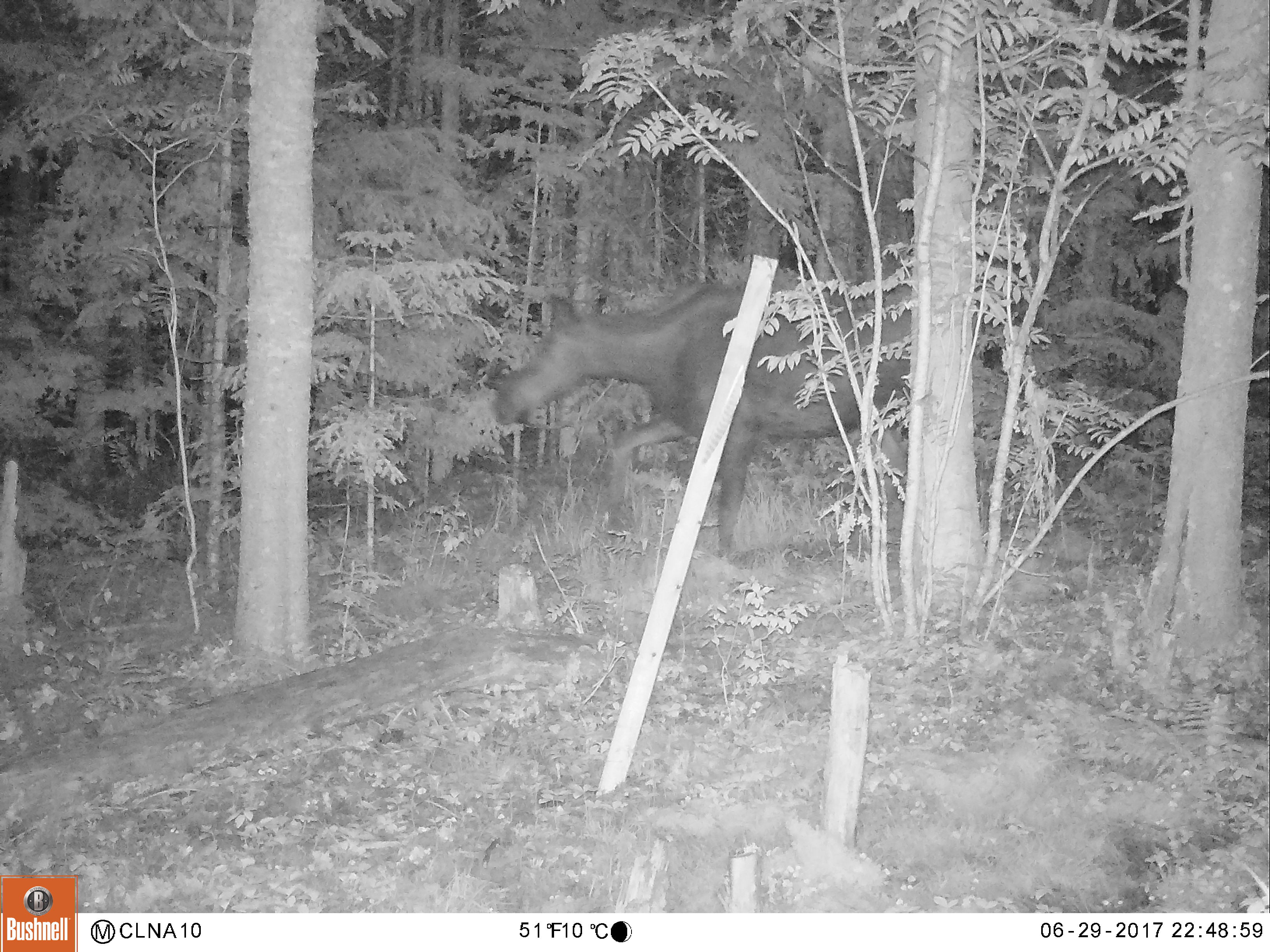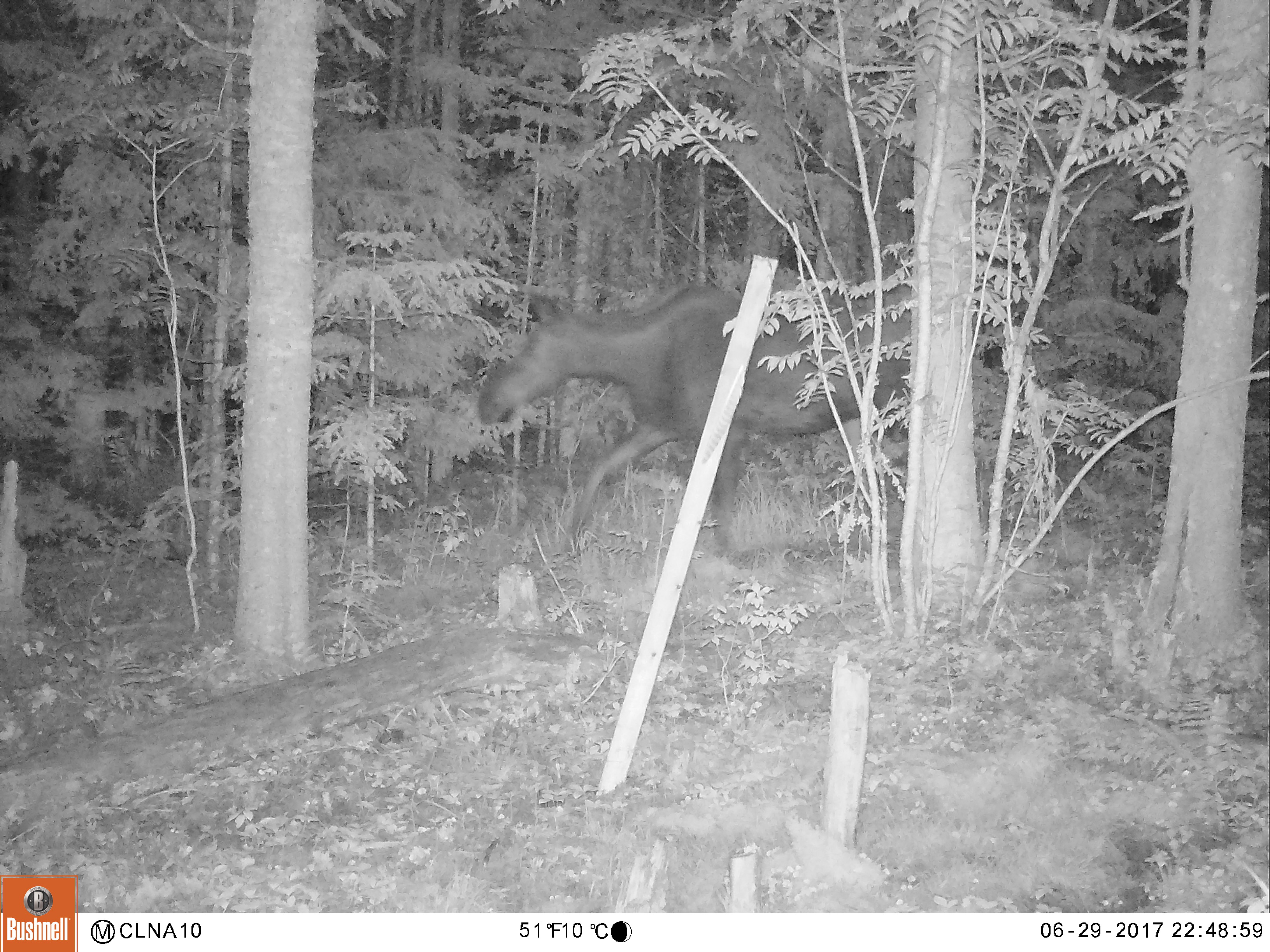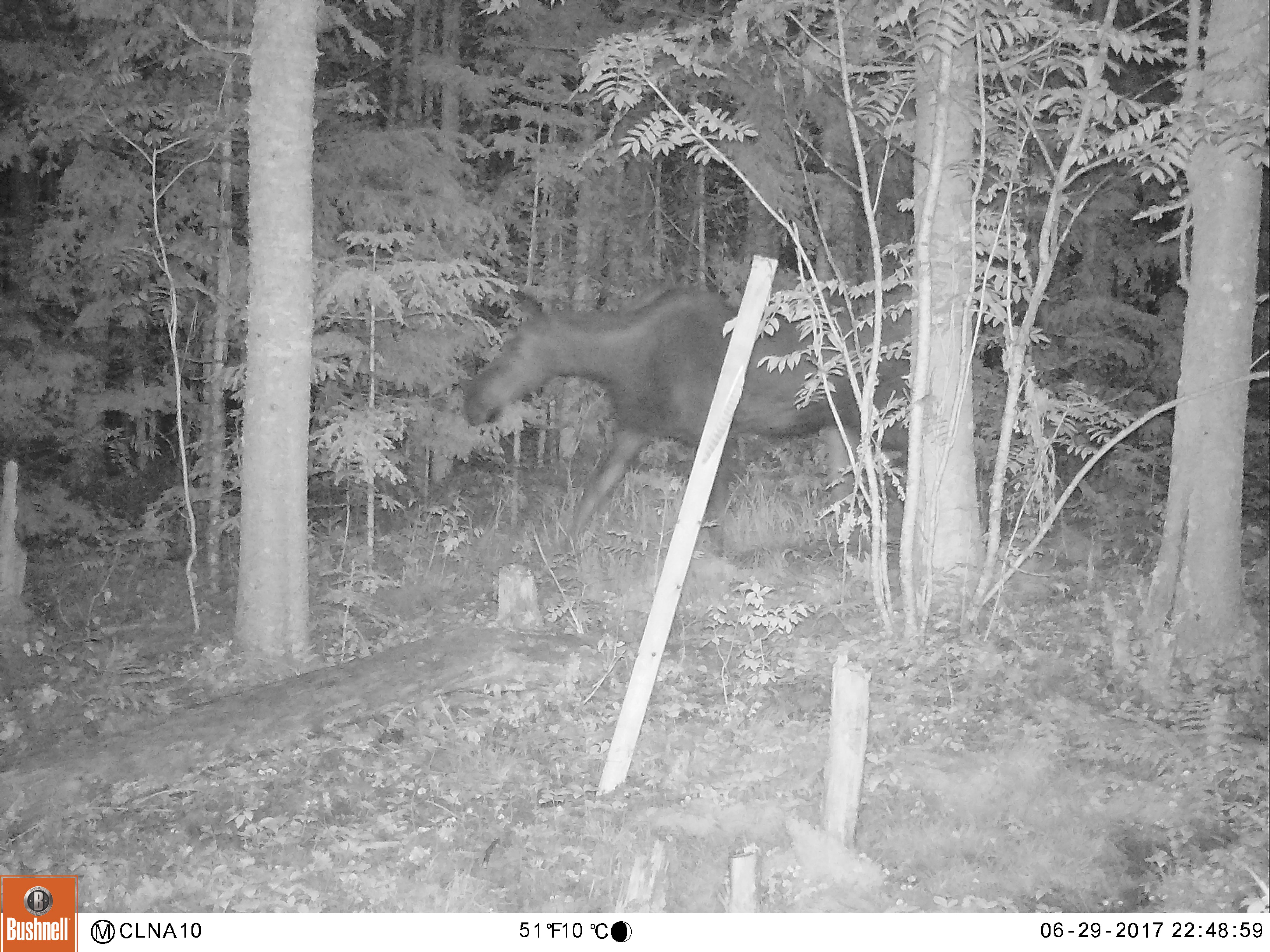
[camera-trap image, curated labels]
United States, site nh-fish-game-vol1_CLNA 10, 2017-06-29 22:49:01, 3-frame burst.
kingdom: Animalia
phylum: Chordata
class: Mammalia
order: Artiodactyla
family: Cervidae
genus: Alces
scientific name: Alces alces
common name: moose